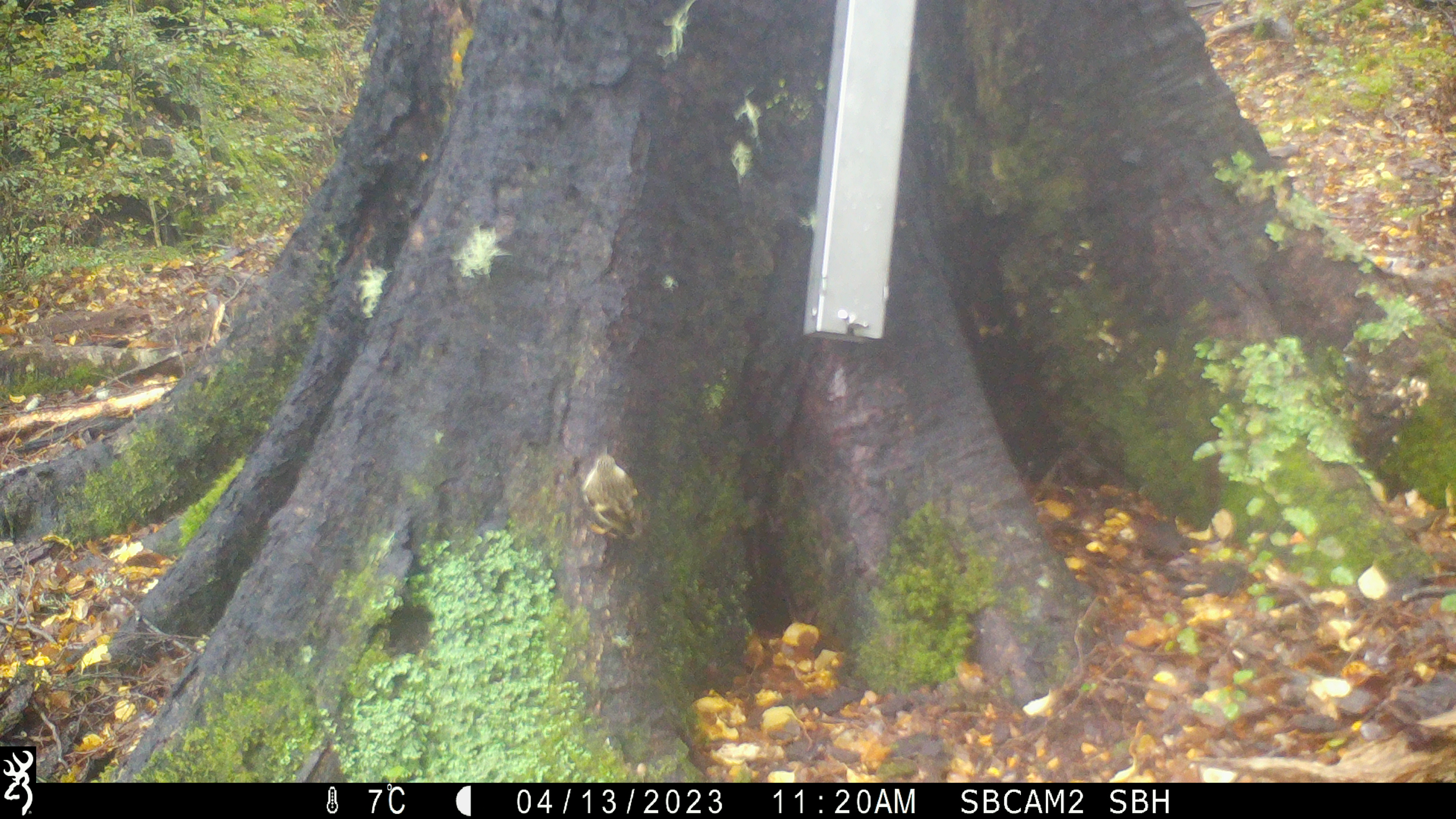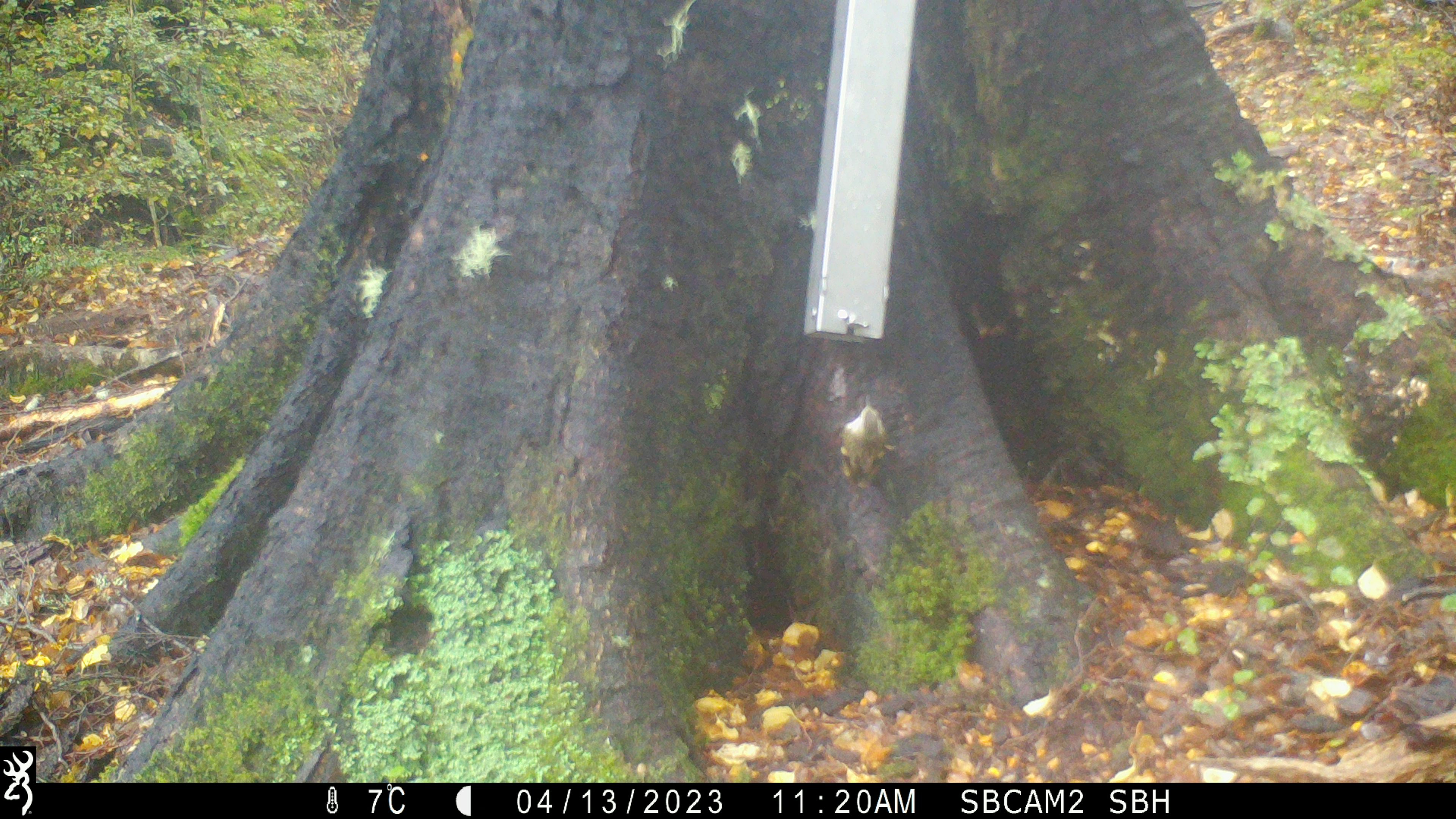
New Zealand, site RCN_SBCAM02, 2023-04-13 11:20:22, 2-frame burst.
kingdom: Animalia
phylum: Chordata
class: Aves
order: Passeriformes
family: Acanthisittidae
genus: Acanthisitta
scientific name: Acanthisitta chloris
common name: rifleman